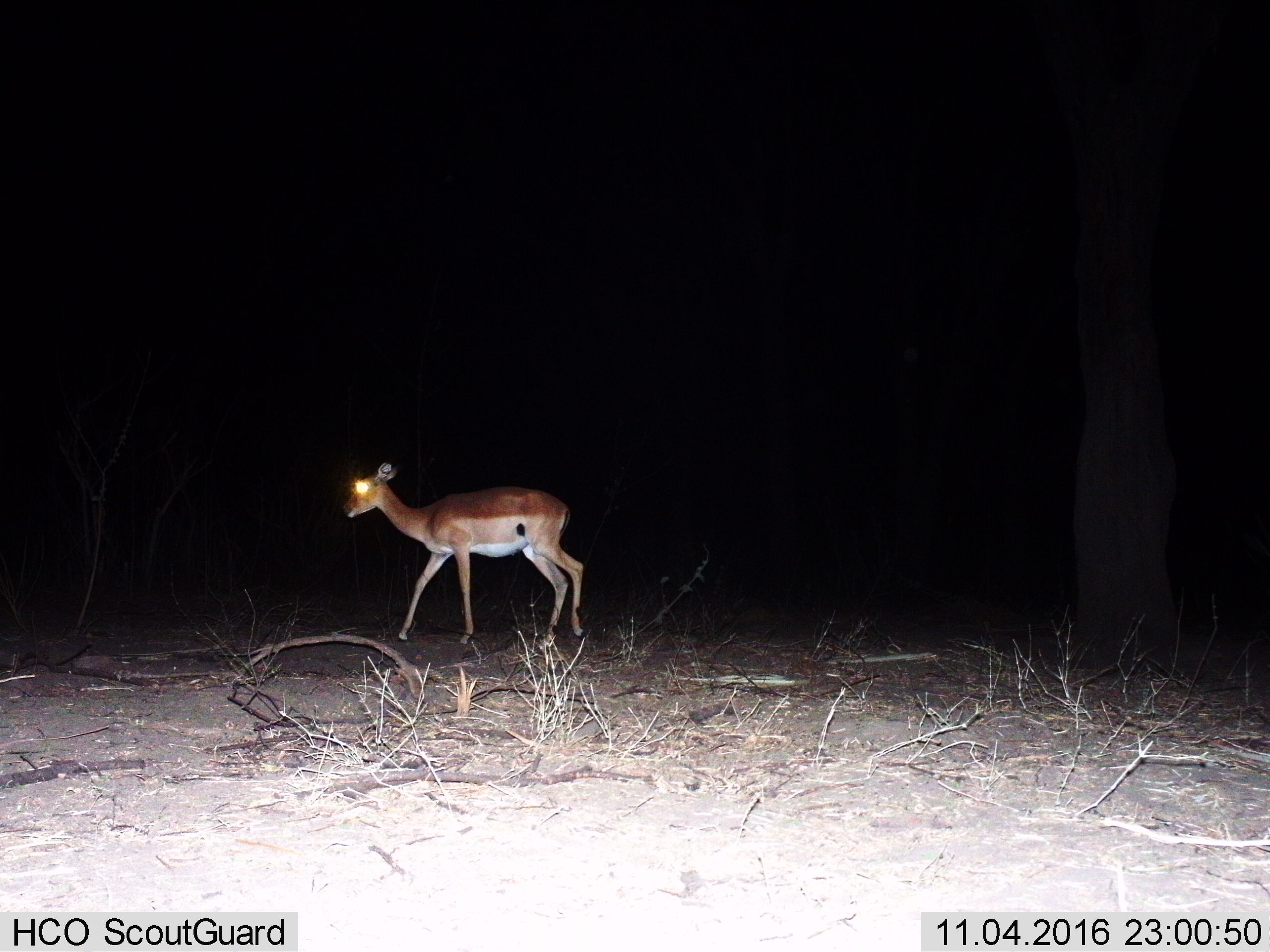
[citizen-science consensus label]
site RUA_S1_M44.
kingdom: Animalia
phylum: Chordata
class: Mammalia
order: Artiodactyla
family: Bovidae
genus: Aepyceros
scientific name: Aepyceros melampus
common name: impala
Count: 1.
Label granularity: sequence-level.